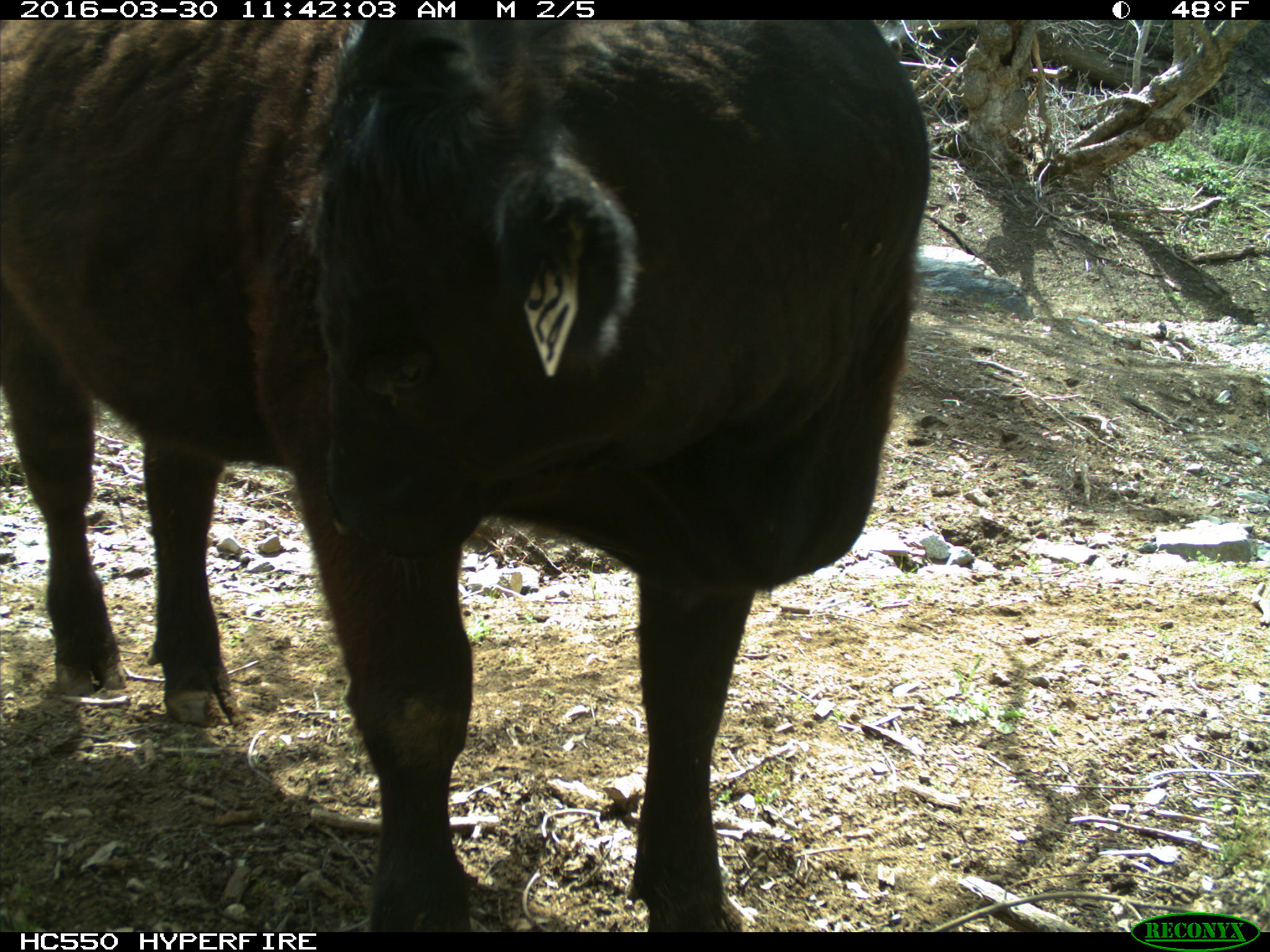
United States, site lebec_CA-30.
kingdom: Animalia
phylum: Chordata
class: Mammalia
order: Artiodactyla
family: Bovidae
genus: Bos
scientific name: Bos taurus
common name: domestic cow